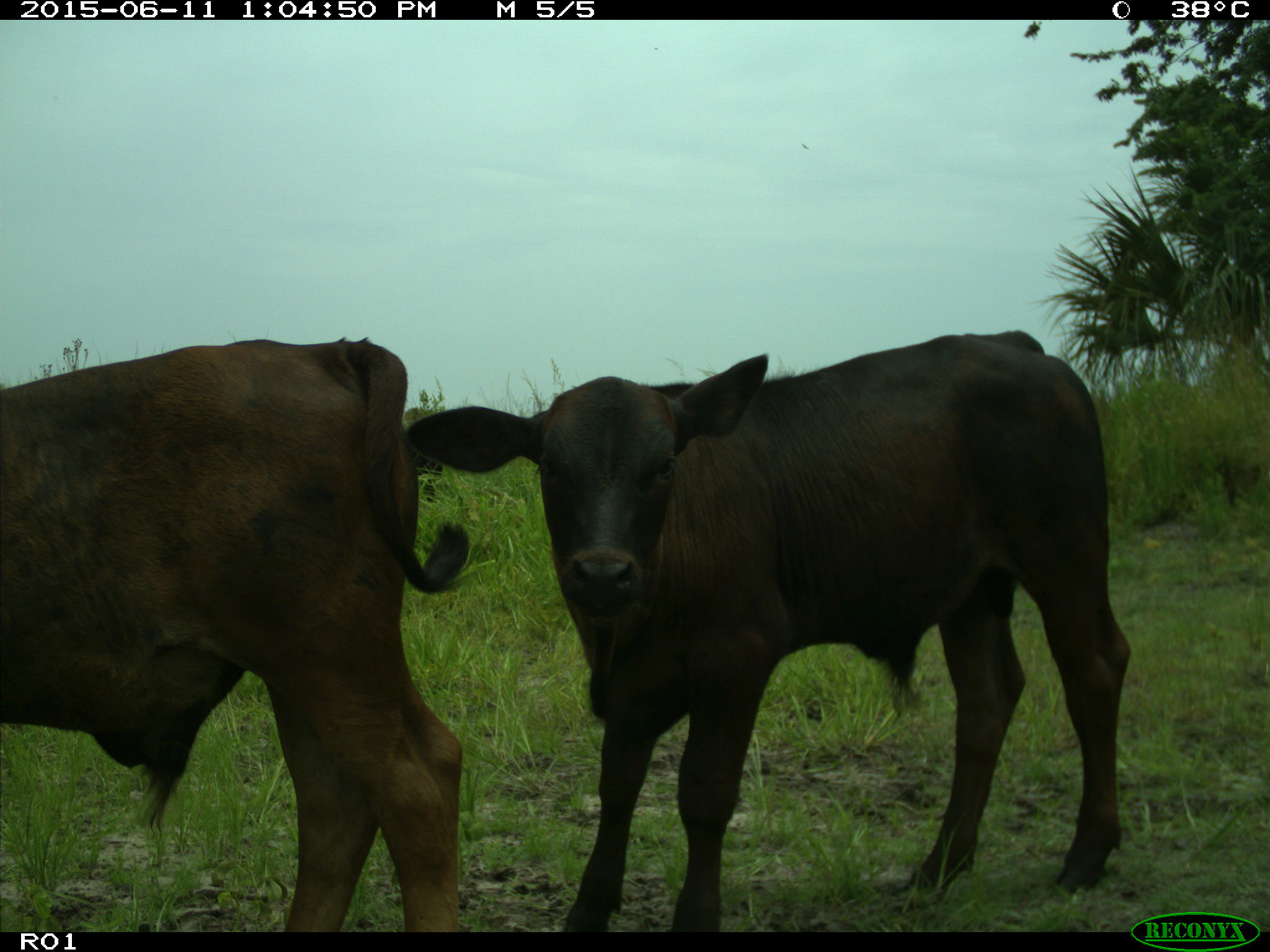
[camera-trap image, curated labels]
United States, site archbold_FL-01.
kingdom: Animalia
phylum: Chordata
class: Mammalia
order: Artiodactyla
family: Bovidae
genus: Bos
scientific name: Bos taurus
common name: domestic cow